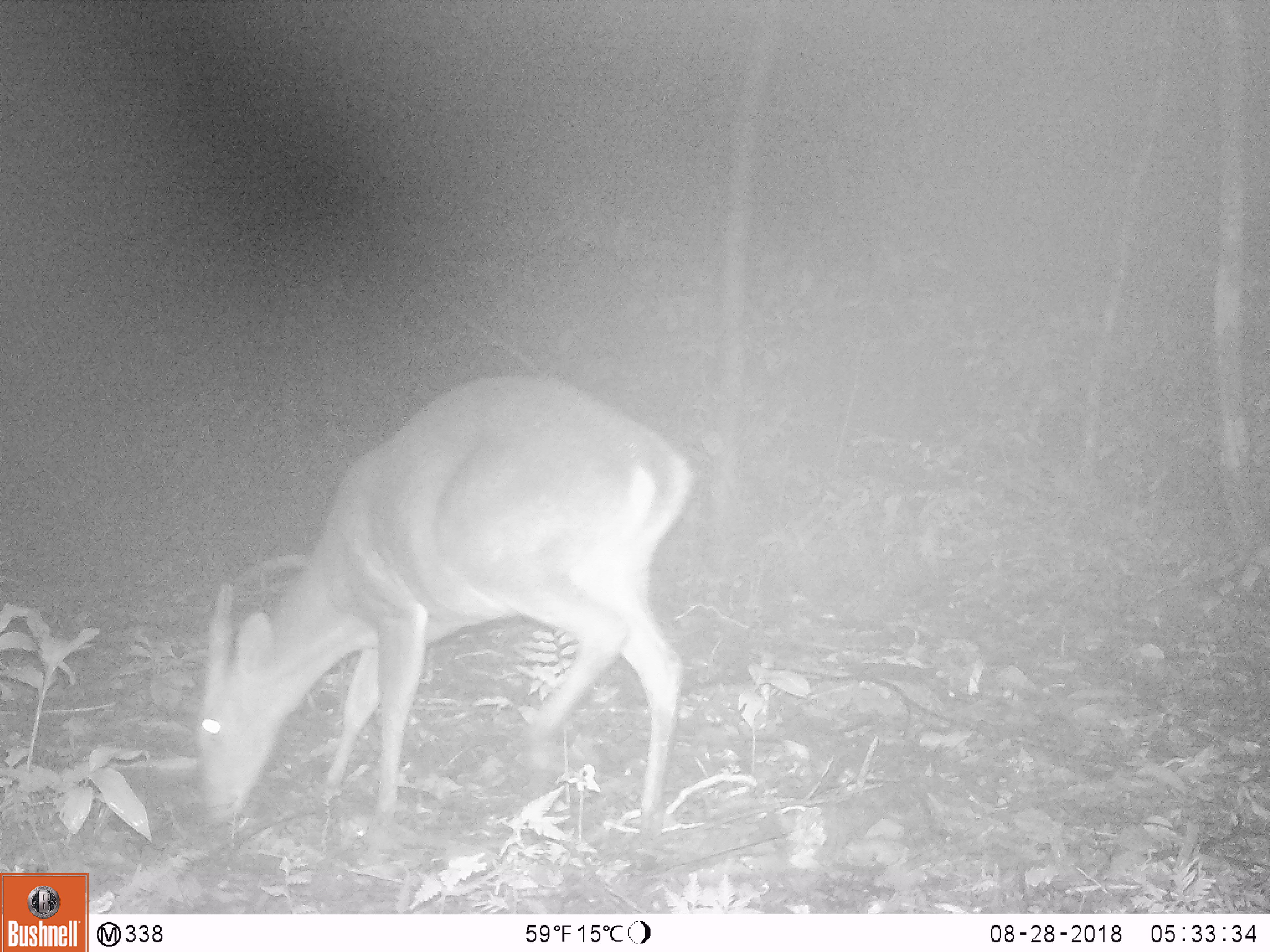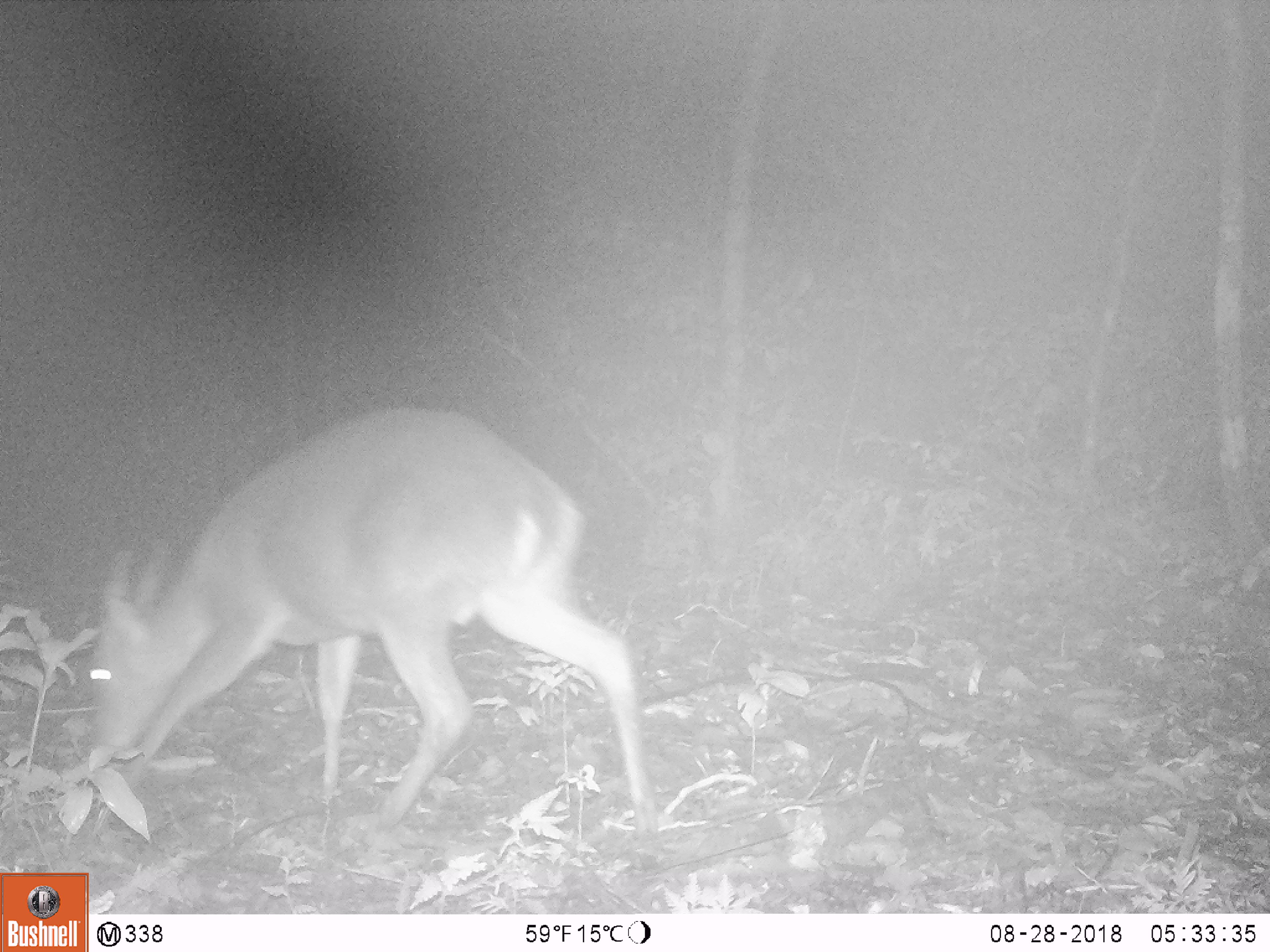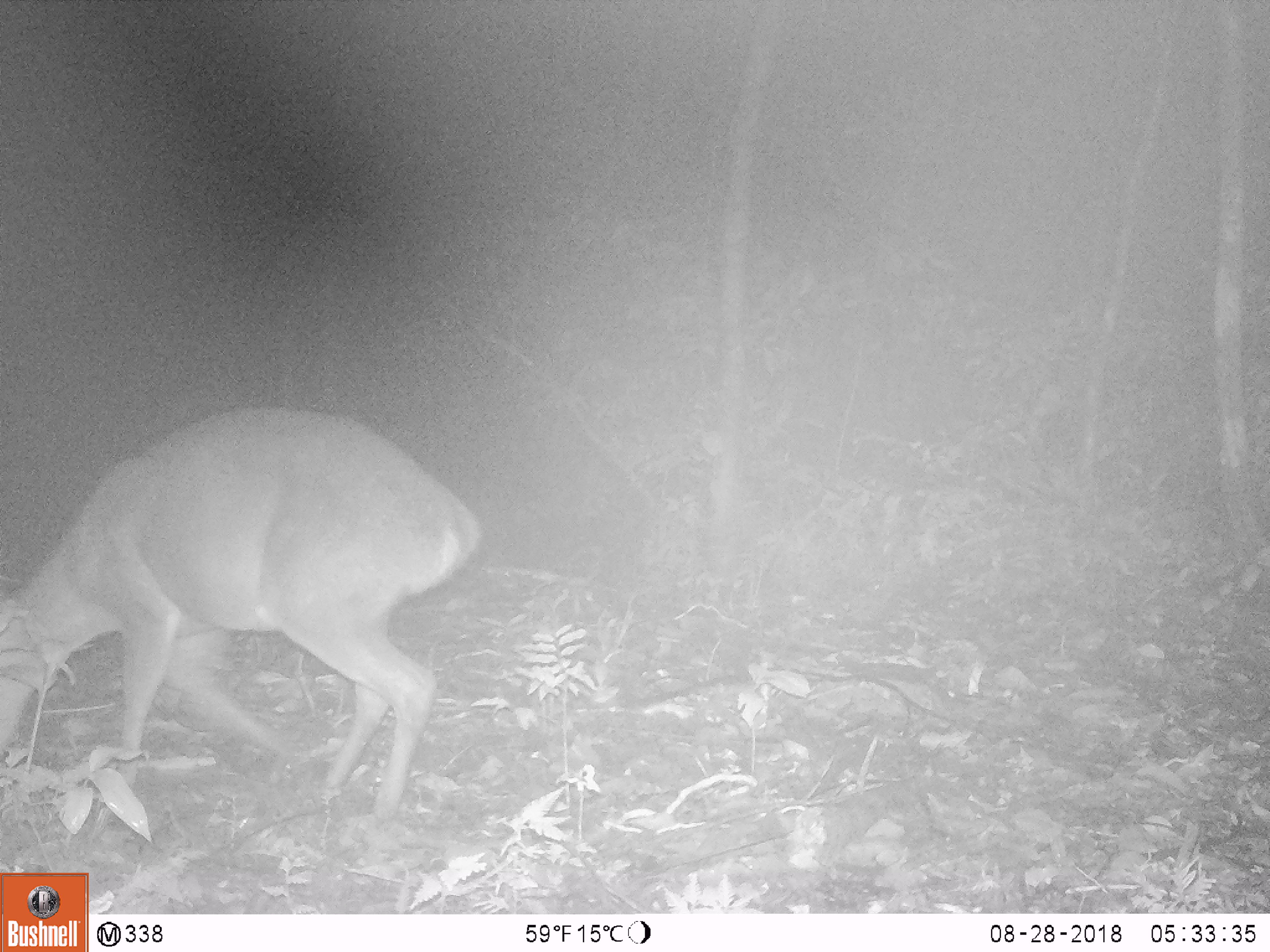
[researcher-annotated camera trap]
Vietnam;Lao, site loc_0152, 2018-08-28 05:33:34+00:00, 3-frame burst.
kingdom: Animalia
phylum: Chordata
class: Mammalia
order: Artiodactyla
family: Cervidae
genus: Muntiacus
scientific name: Muntiacus vuquangensis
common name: large-antlered muntjac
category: large antlered muntjac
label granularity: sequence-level